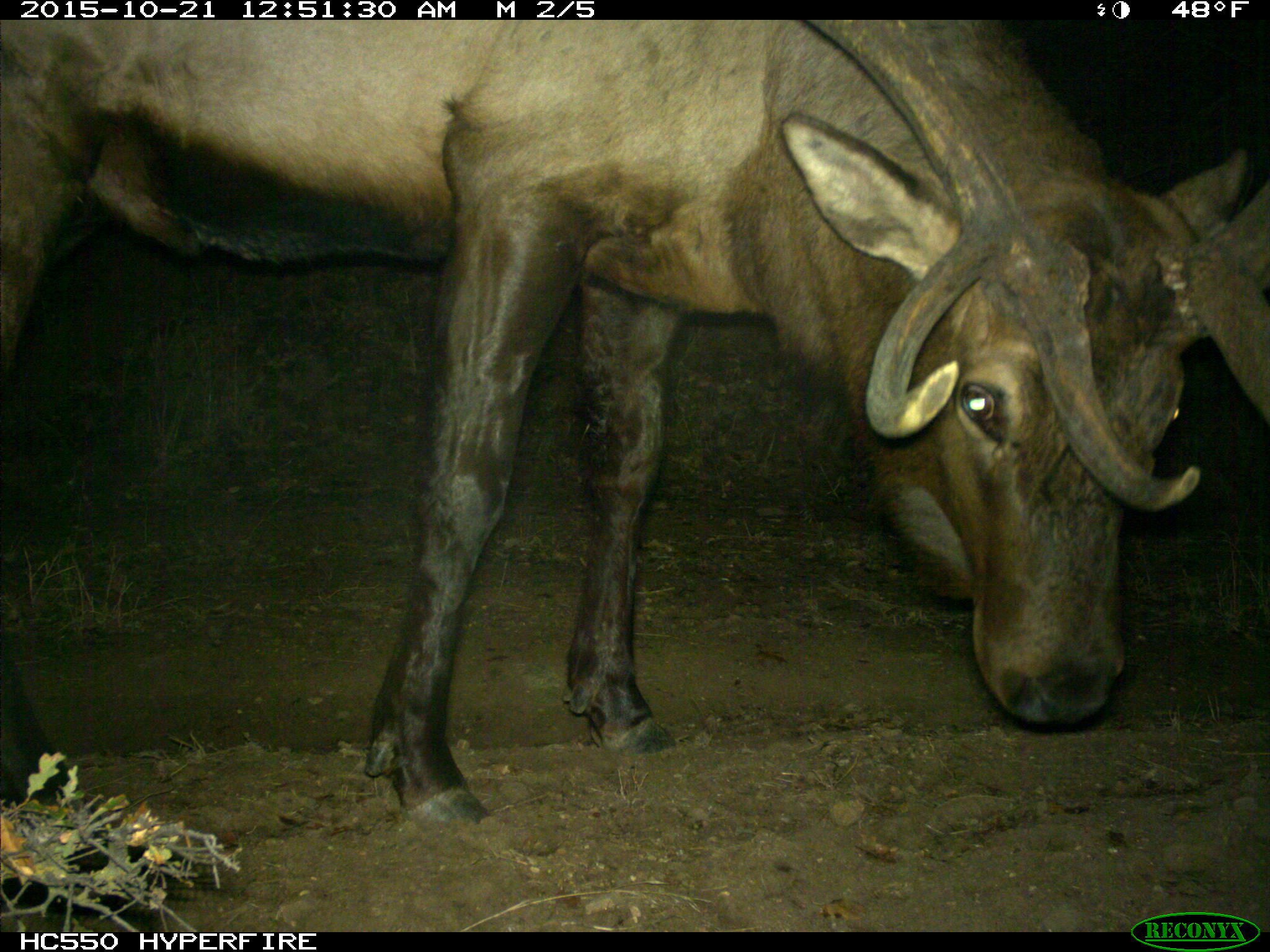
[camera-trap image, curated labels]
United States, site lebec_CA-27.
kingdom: Animalia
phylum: Chordata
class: Mammalia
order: Artiodactyla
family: Cervidae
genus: Cervus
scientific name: Cervus canadensis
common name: elk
Cervus canadensis (elk).